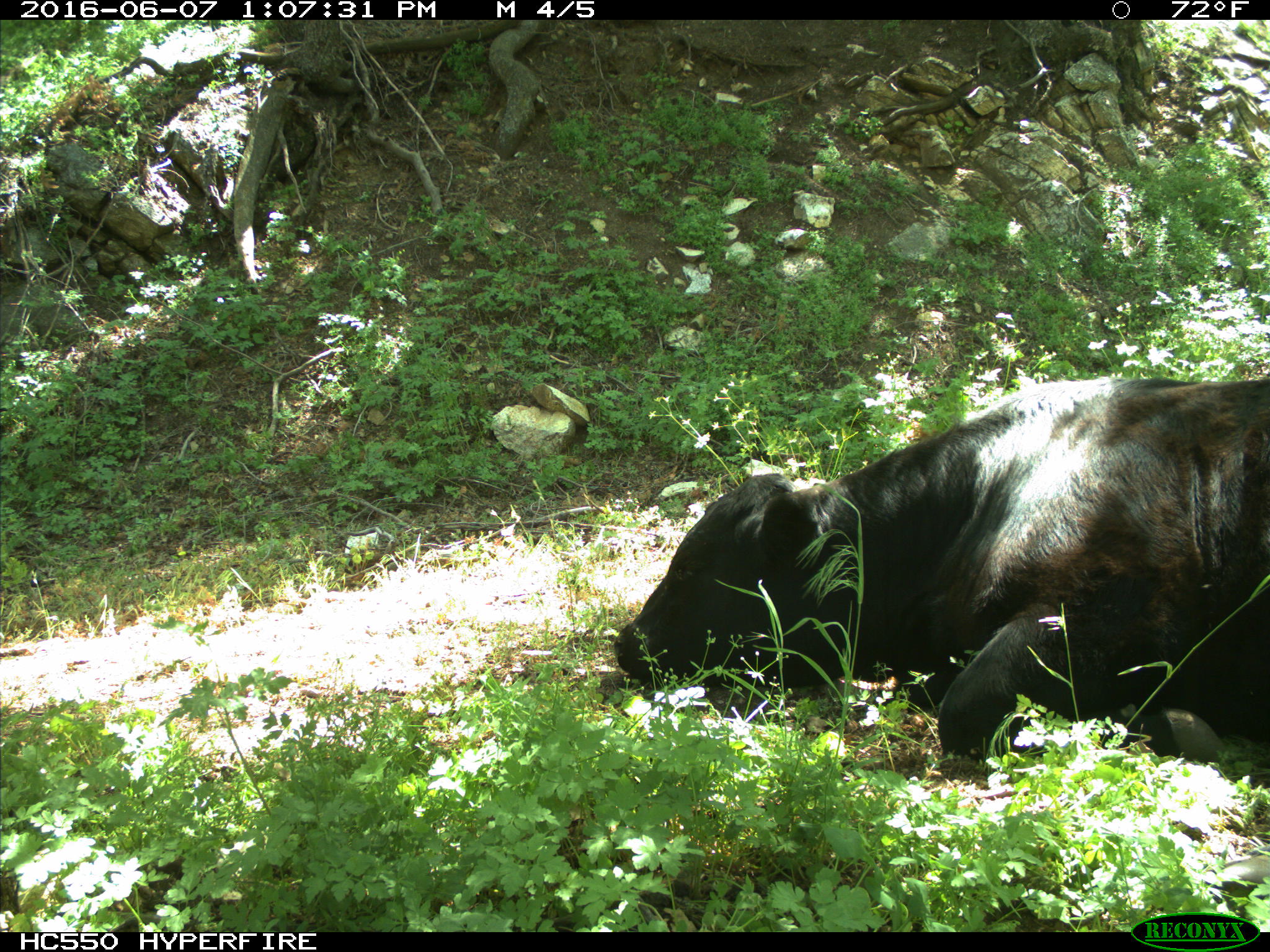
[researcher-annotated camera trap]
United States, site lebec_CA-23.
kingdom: Animalia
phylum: Chordata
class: Mammalia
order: Artiodactyla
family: Bovidae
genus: Bos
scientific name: Bos taurus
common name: domestic cow